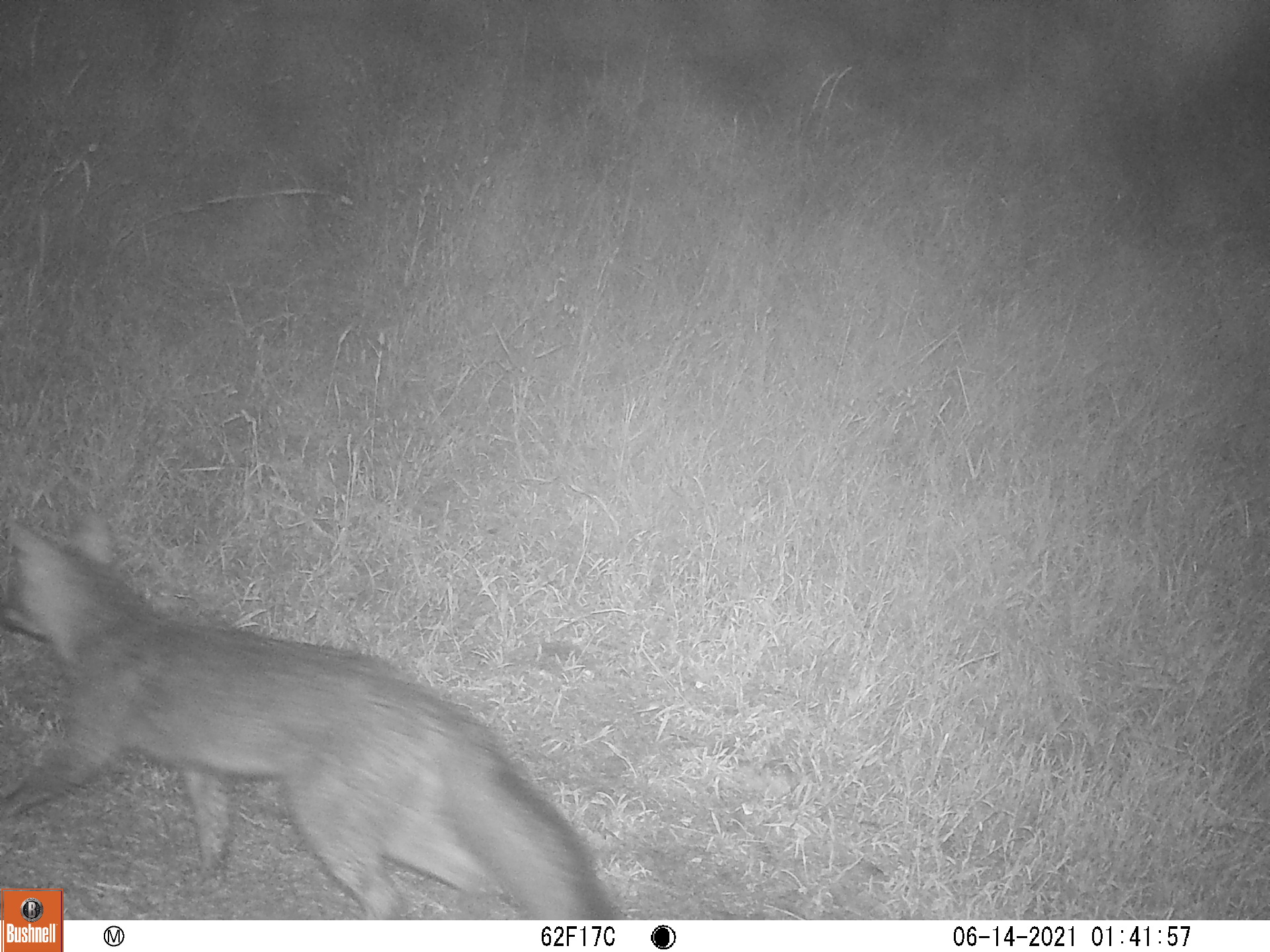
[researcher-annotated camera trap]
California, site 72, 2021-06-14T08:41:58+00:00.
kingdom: Animalia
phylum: Chordata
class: Mammalia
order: Carnivora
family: Canidae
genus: Urocyon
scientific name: Urocyon cinereoargenteus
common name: gray fox